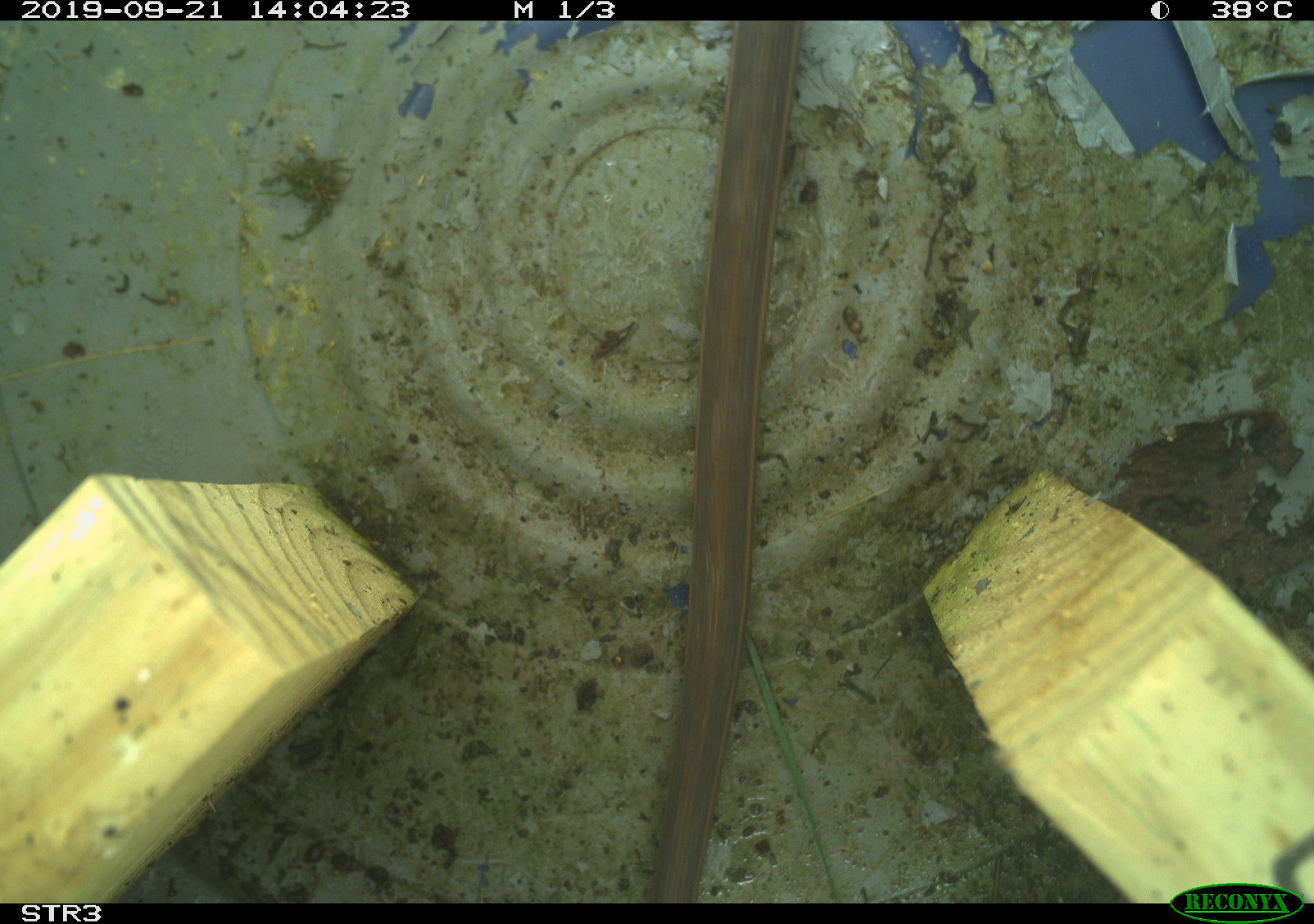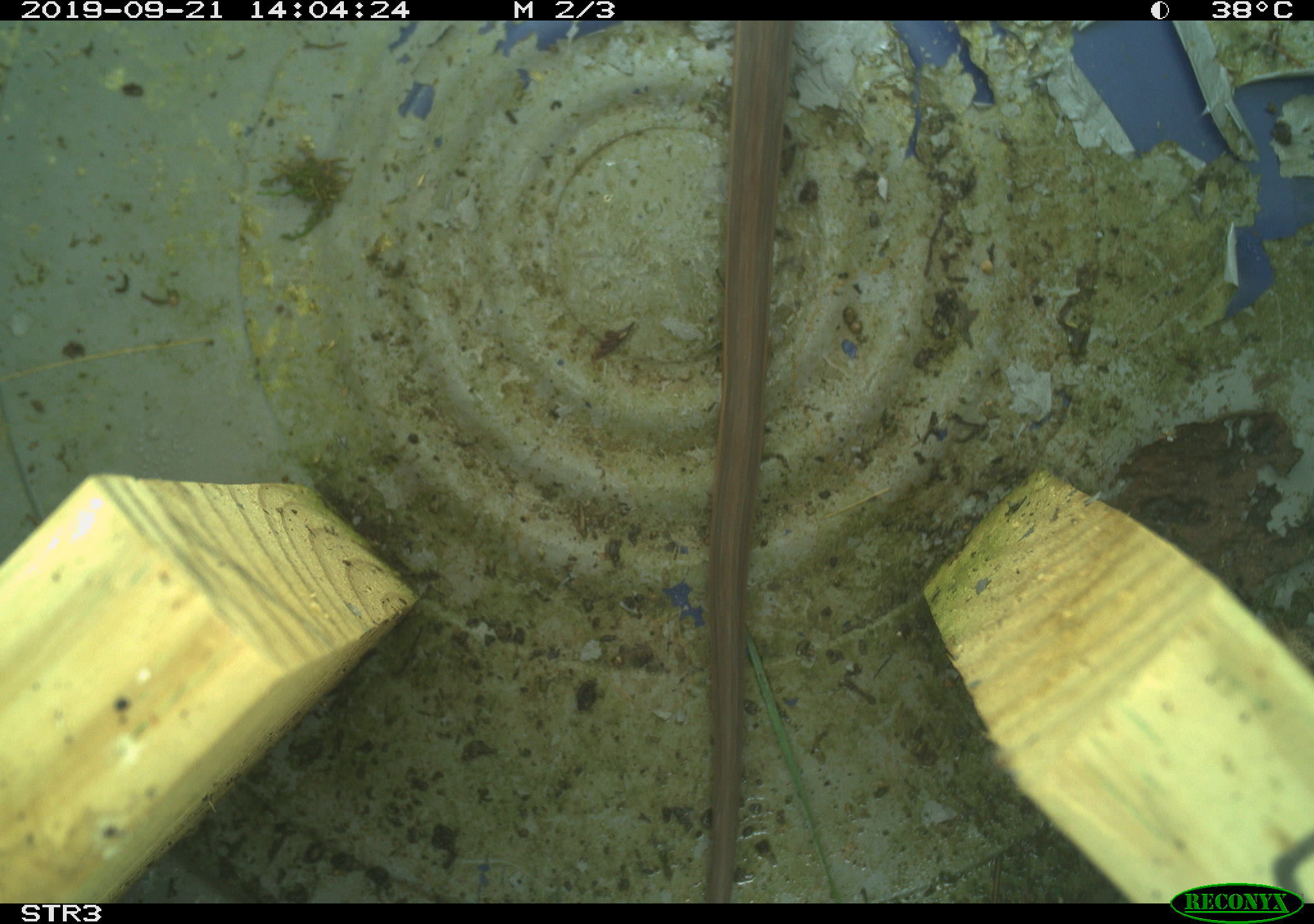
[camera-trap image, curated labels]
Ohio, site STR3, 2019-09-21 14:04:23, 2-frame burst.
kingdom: Animalia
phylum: Chordata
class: Reptilia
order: Squamata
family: Colubridae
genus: Thamnophis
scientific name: Thamnophis sirtalis sirtalis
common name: eastern gartersnake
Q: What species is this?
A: Eastern gartersnake (Thamnophis sirtalis sirtalis).